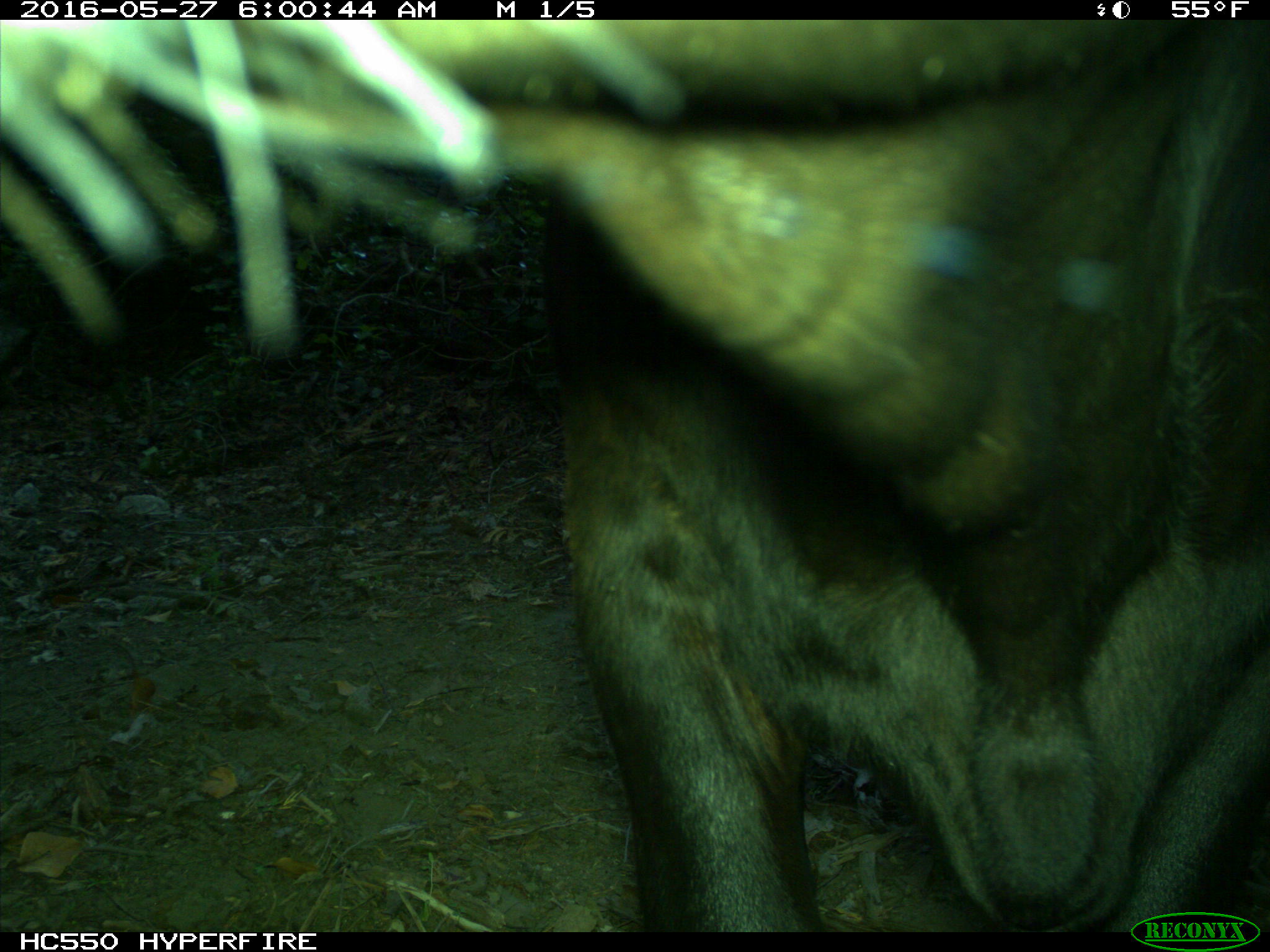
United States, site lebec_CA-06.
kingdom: Animalia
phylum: Chordata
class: Mammalia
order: Artiodactyla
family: Bovidae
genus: Bos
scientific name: Bos taurus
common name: domestic cow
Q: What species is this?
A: Bos taurus (domestic cow).